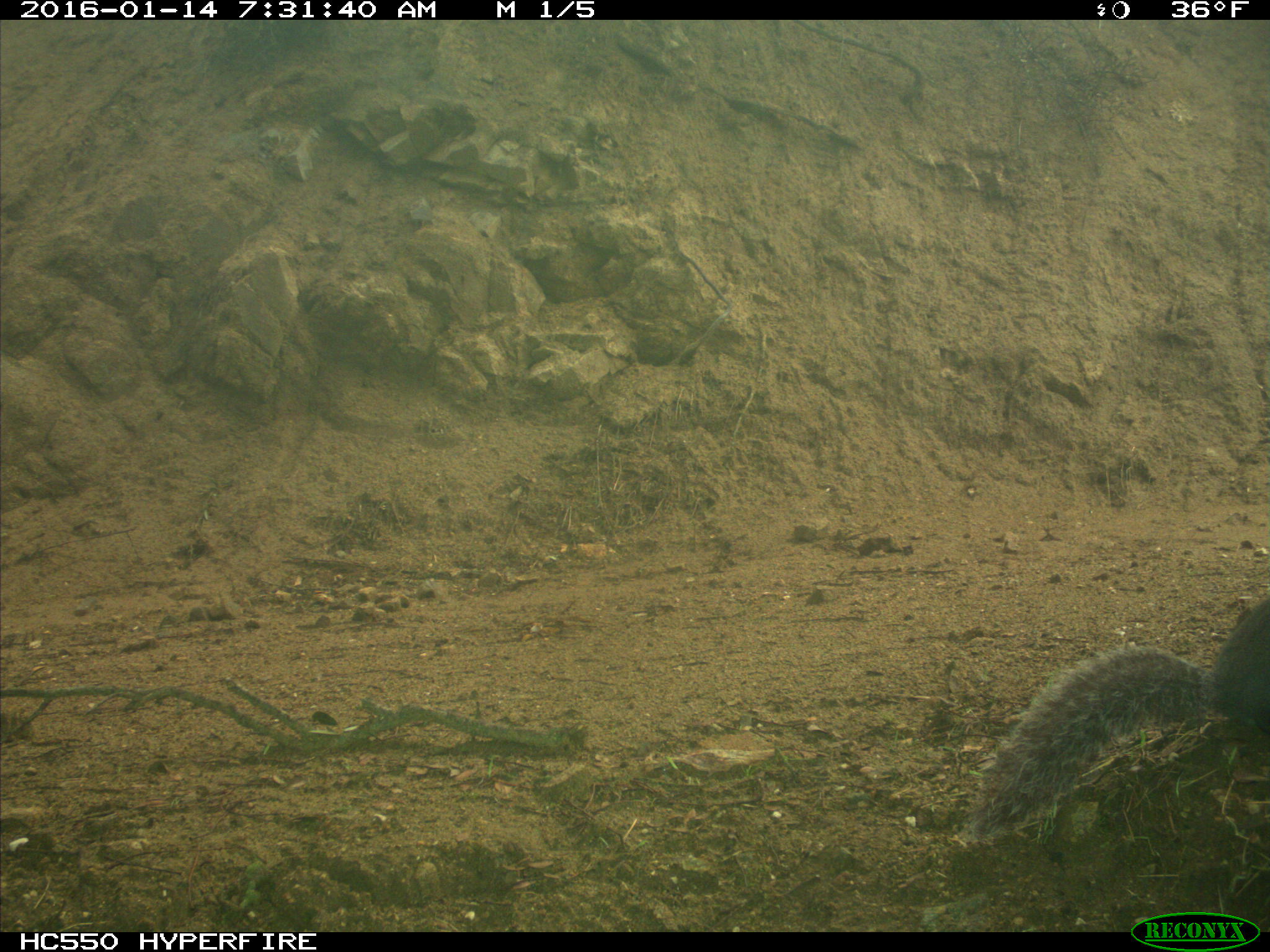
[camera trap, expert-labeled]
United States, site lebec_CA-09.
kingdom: Animalia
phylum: Chordata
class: Mammalia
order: Rodentia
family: Sciuridae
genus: Sciurus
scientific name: Sciurus carolinensis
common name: eastern gray squirrel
Sciurus carolinensis (eastern gray squirrel).